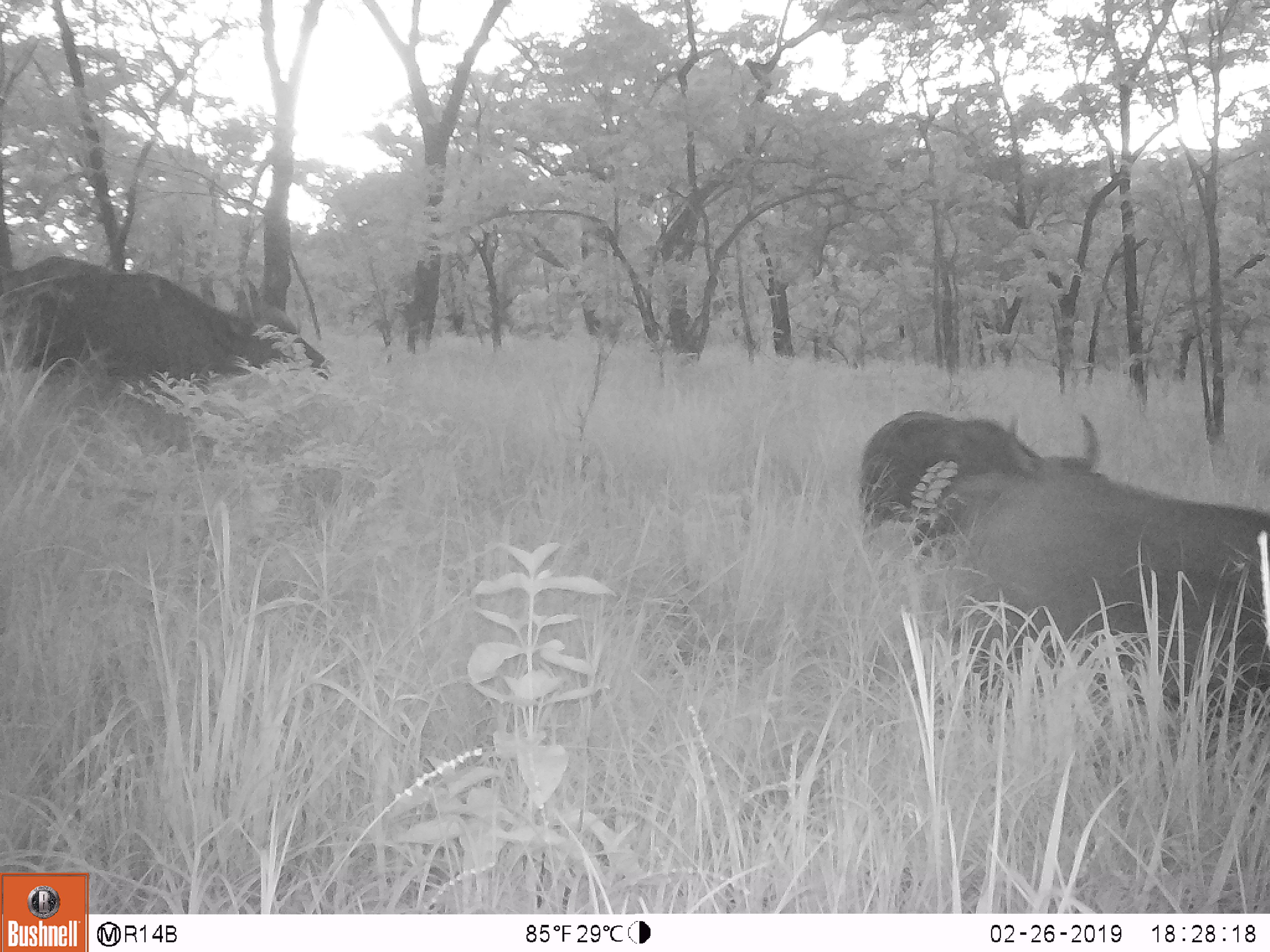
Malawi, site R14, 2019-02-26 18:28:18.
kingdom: Animalia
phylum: Chordata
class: Mammalia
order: Artiodactyla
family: Bovidae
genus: Syncerus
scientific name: Syncerus caffer caffer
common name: cape buffalo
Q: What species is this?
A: Cape buffalo (Syncerus caffer caffer).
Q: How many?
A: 3.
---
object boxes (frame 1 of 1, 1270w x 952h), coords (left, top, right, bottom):
cape buffalo: (907, 467, 1266, 746); (0, 250, 334, 428); (840, 386, 1108, 549)